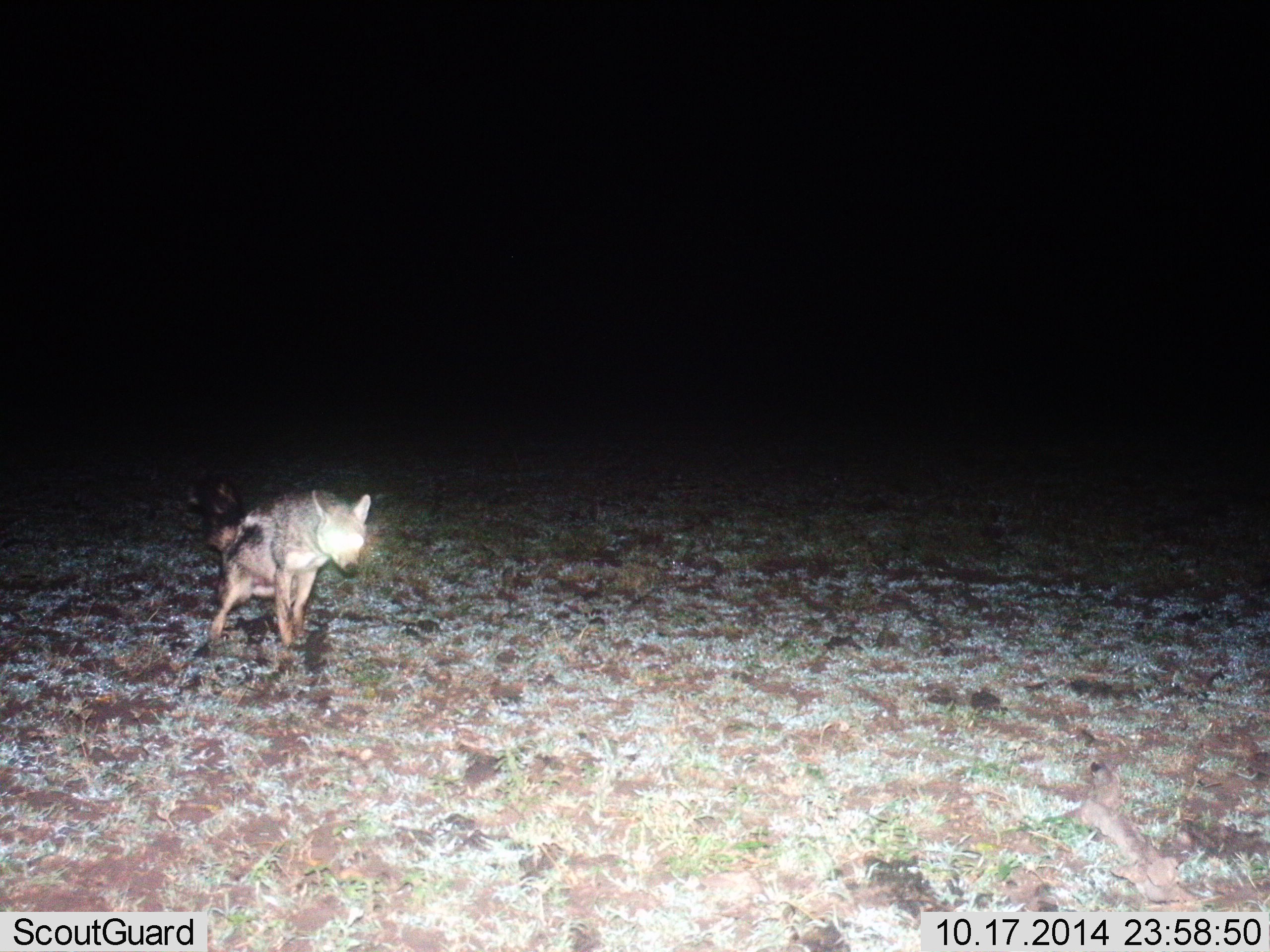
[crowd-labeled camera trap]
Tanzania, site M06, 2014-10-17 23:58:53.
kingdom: Animalia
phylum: Chordata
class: Mammalia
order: Carnivora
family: Canidae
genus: Lupulella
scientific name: Lupulella mesomelas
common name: black-backed jackal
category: jackal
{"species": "jackal (black-backed jackal) (Lupulella mesomelas)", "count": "1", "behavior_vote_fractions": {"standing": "60%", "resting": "0%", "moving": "30%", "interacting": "10%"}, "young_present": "0%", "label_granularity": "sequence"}